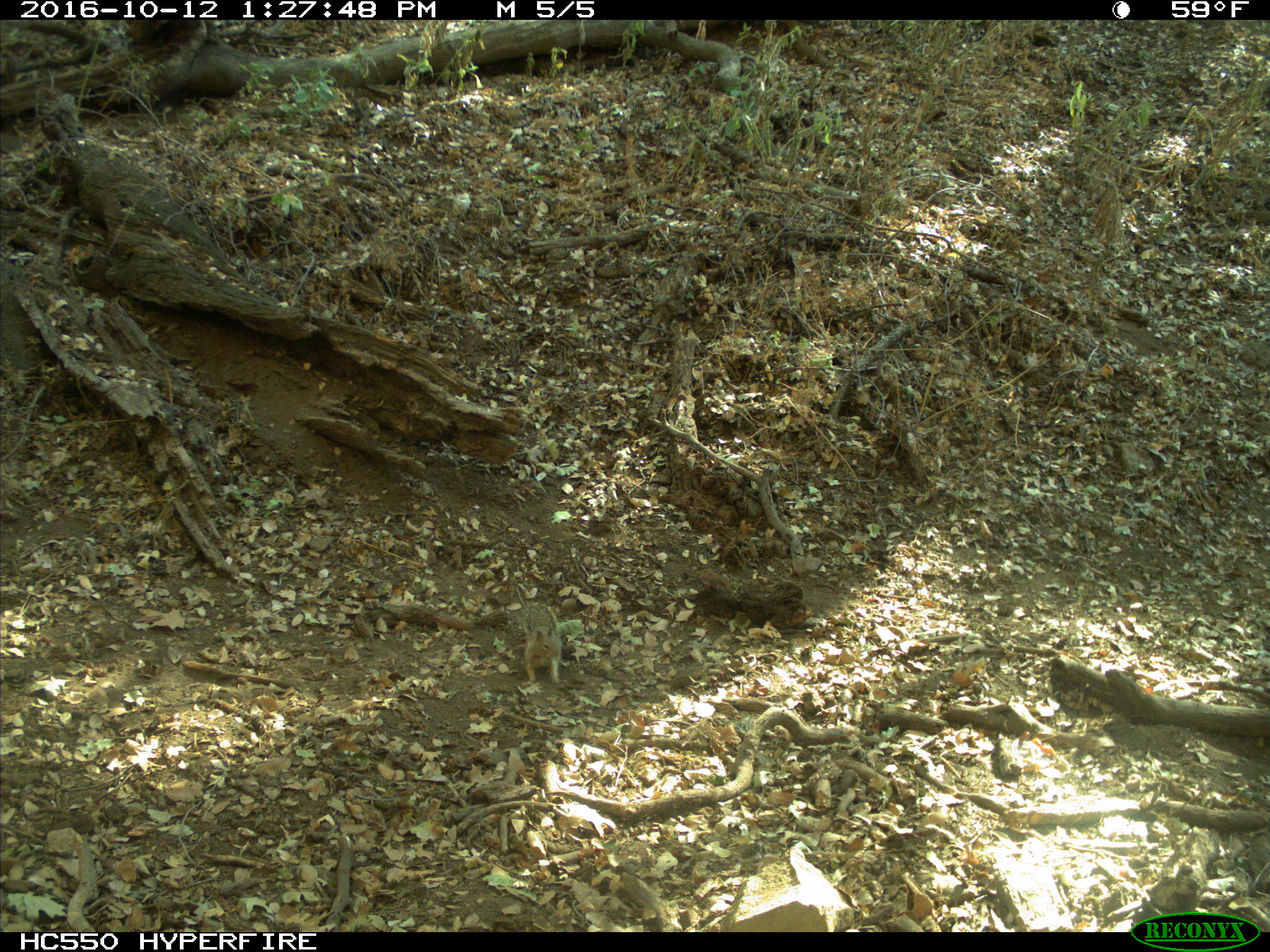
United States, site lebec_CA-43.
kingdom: Animalia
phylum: Chordata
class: Mammalia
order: Rodentia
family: Sciuridae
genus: Otospermophilus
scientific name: Otospermophilus beecheyi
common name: california ground squirrel